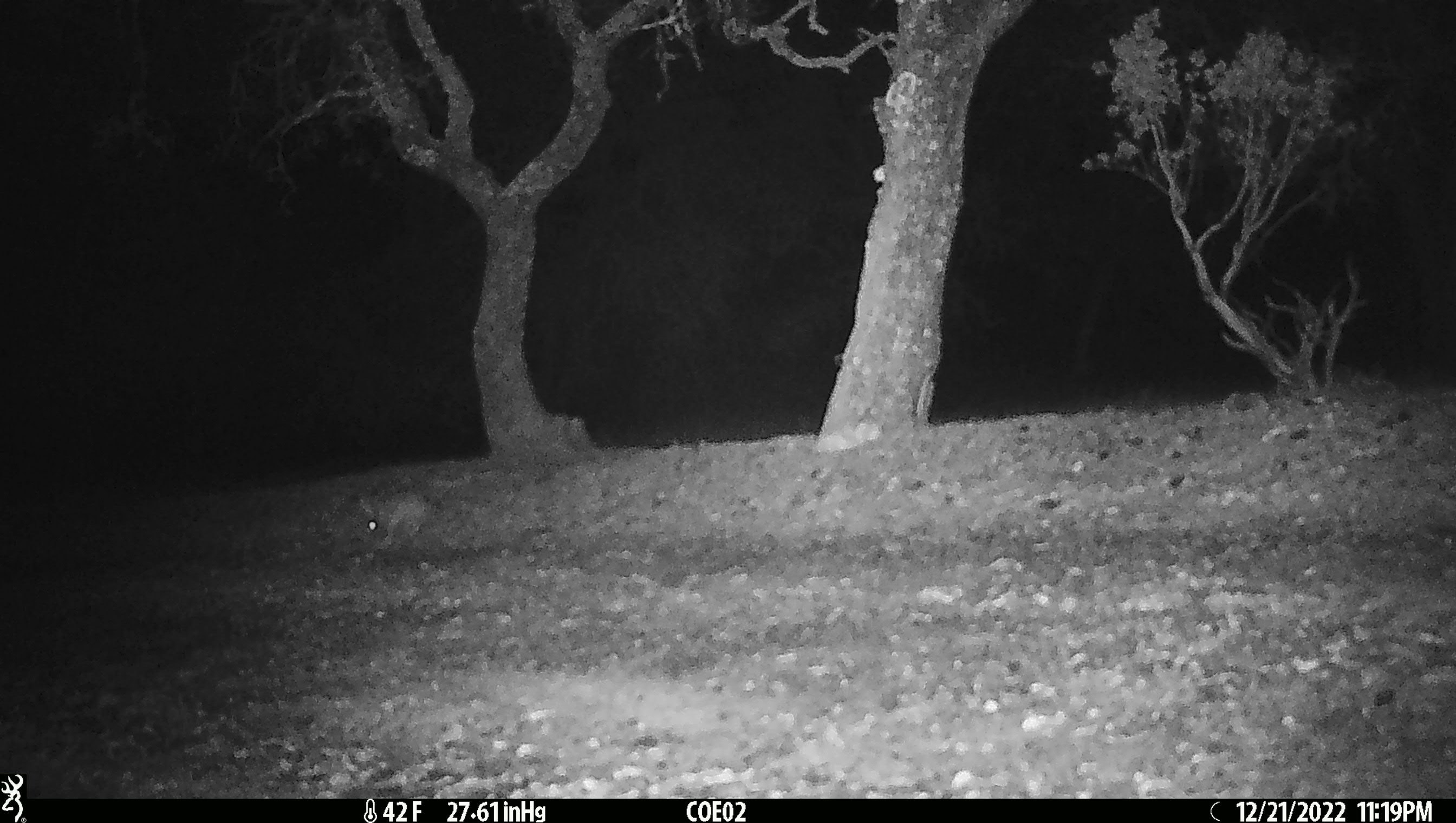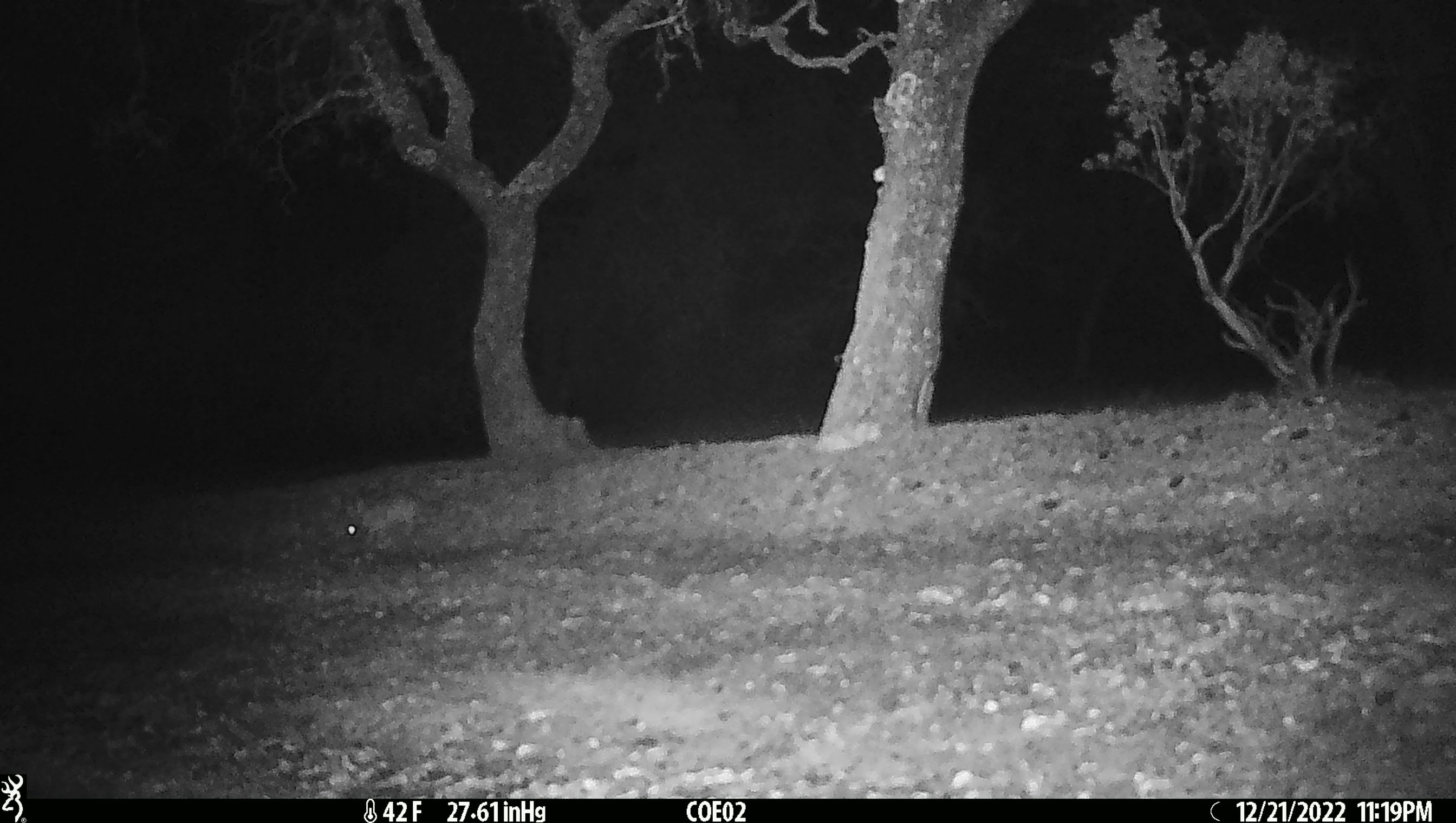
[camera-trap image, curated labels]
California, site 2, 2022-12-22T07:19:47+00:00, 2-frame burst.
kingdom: Animalia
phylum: Chordata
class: Mammalia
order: Lagomorpha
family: Leporidae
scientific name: Leporidae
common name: rabbit